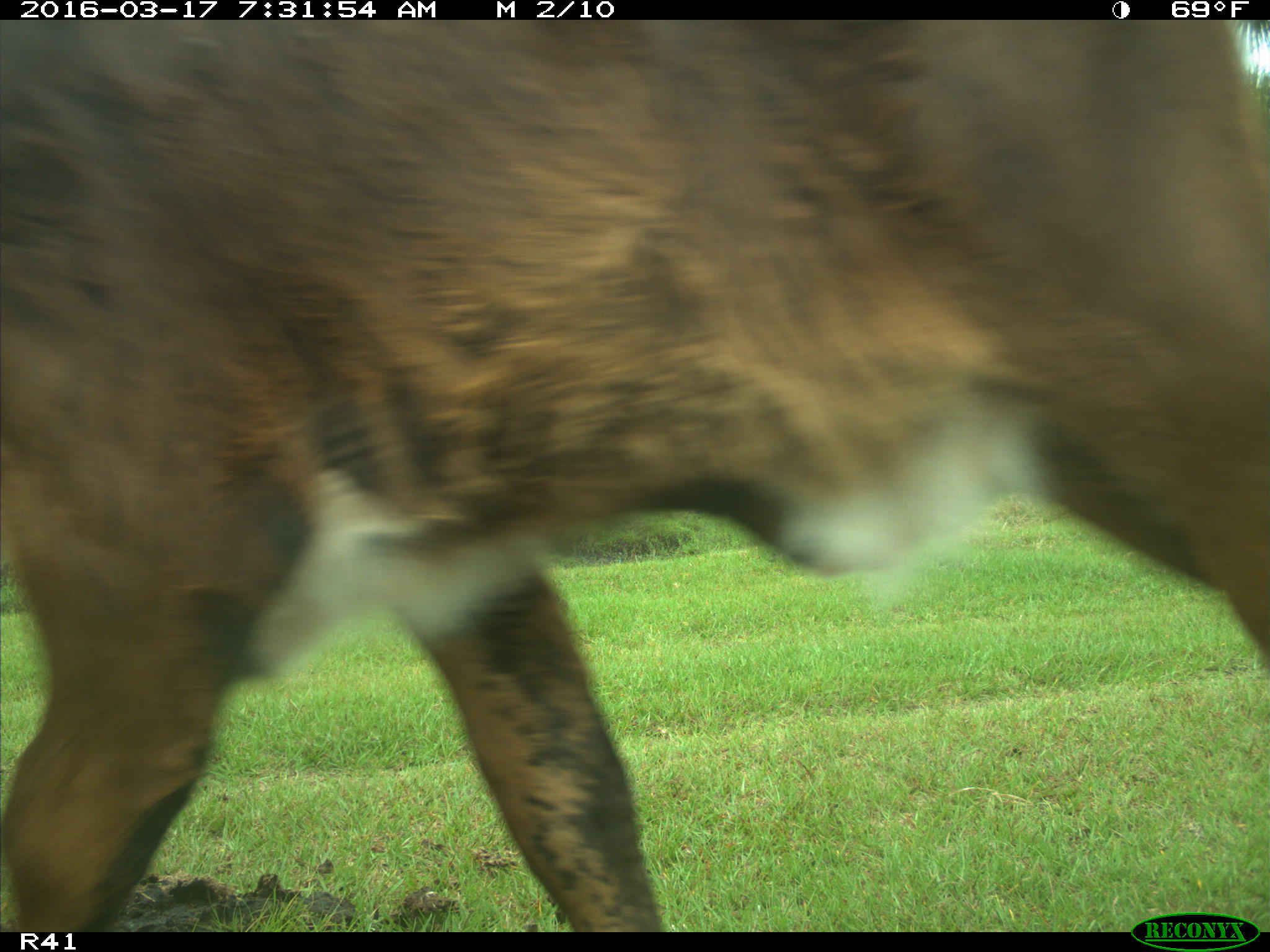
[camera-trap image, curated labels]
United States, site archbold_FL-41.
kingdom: Animalia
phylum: Chordata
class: Mammalia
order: Artiodactyla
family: Bovidae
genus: Bos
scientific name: Bos taurus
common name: domestic cow